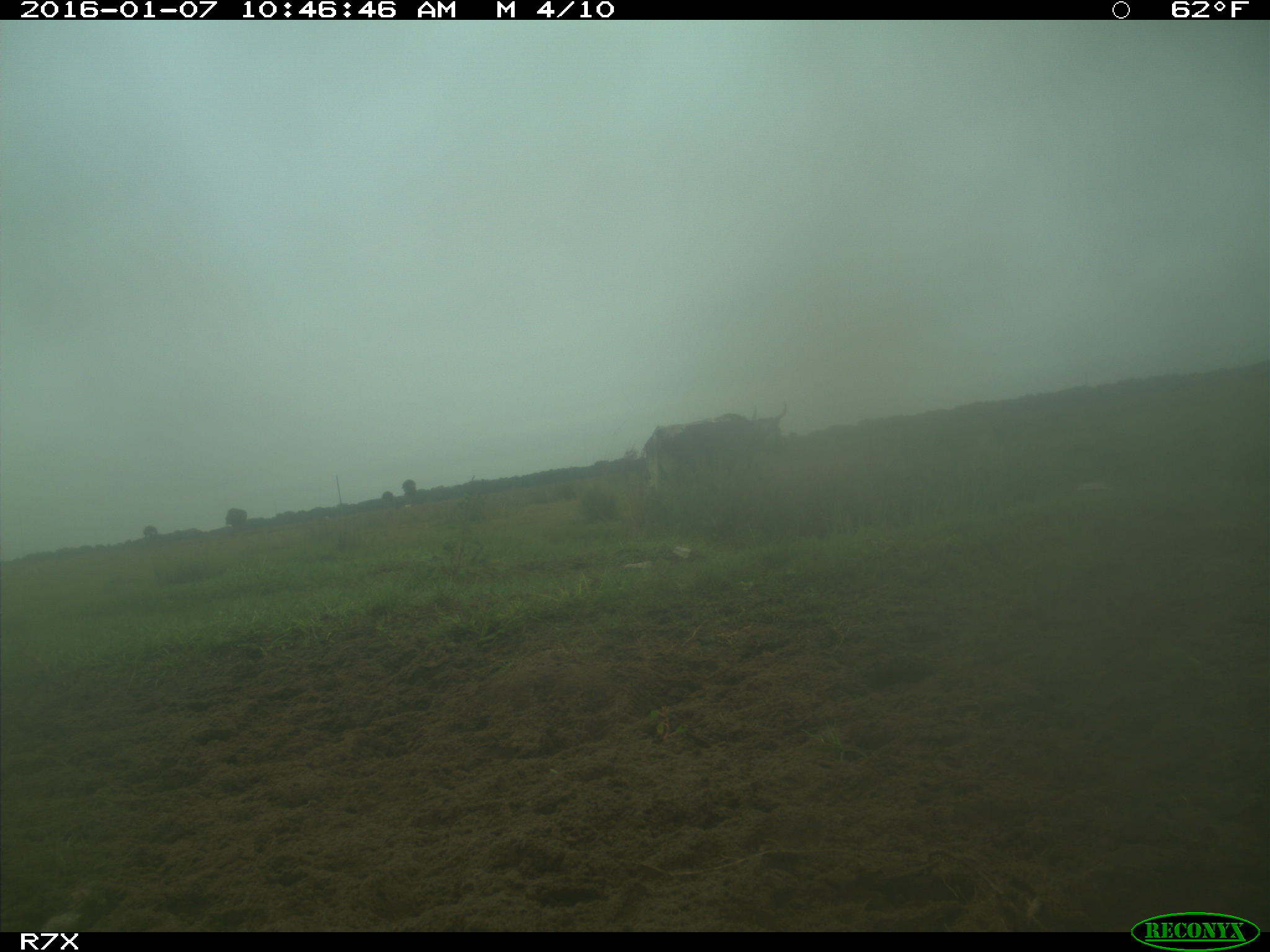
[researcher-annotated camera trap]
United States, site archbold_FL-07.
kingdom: Animalia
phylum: Chordata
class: Mammalia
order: Artiodactyla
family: Bovidae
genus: Bos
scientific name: Bos taurus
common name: domestic cow